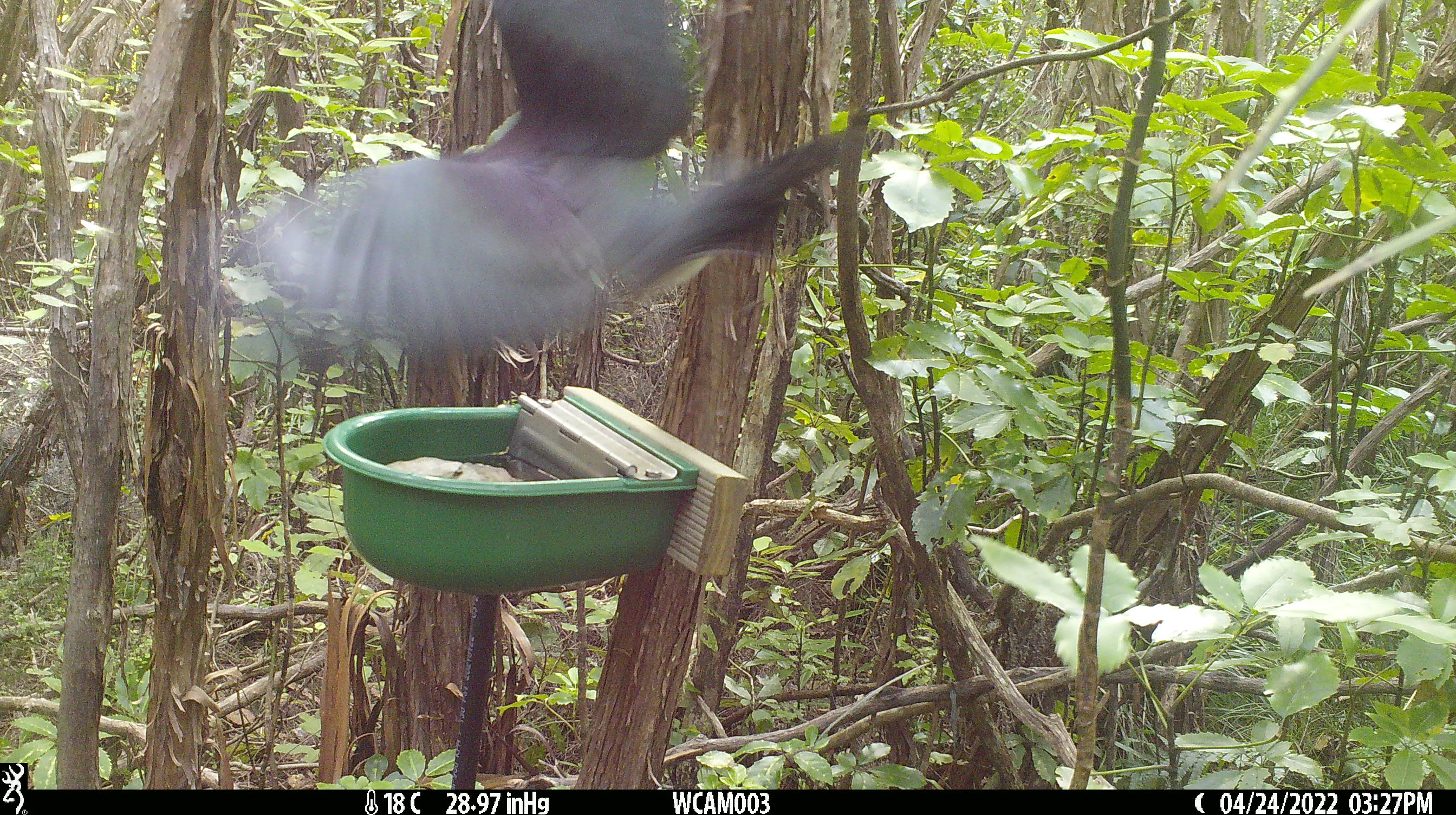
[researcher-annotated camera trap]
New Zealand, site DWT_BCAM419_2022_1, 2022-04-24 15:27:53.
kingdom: Animalia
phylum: Chordata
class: Aves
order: Columbiformes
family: Columbidae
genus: Hemiphaga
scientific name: Hemiphaga novaeseelandiae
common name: new zealand pigeon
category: kereru